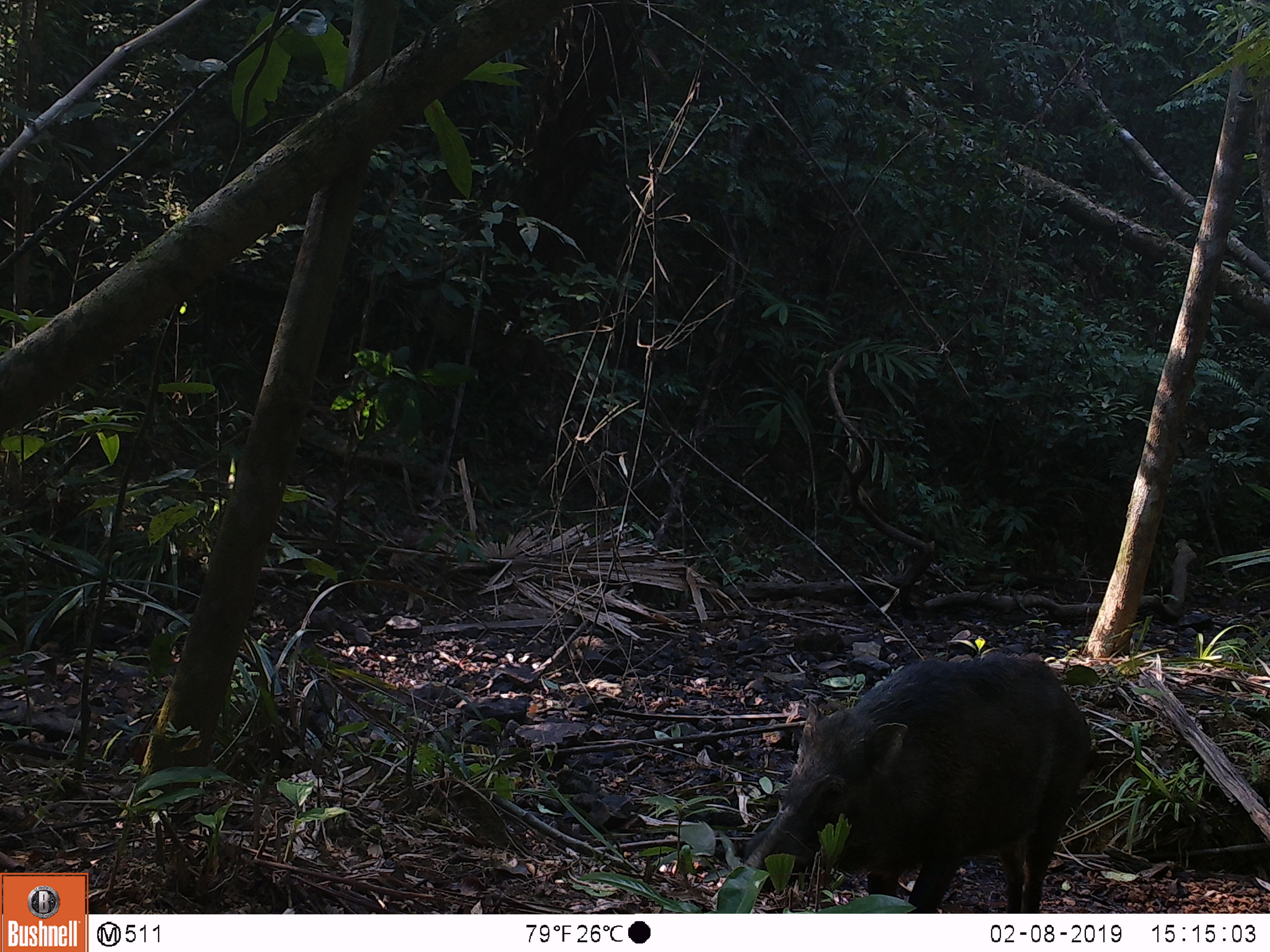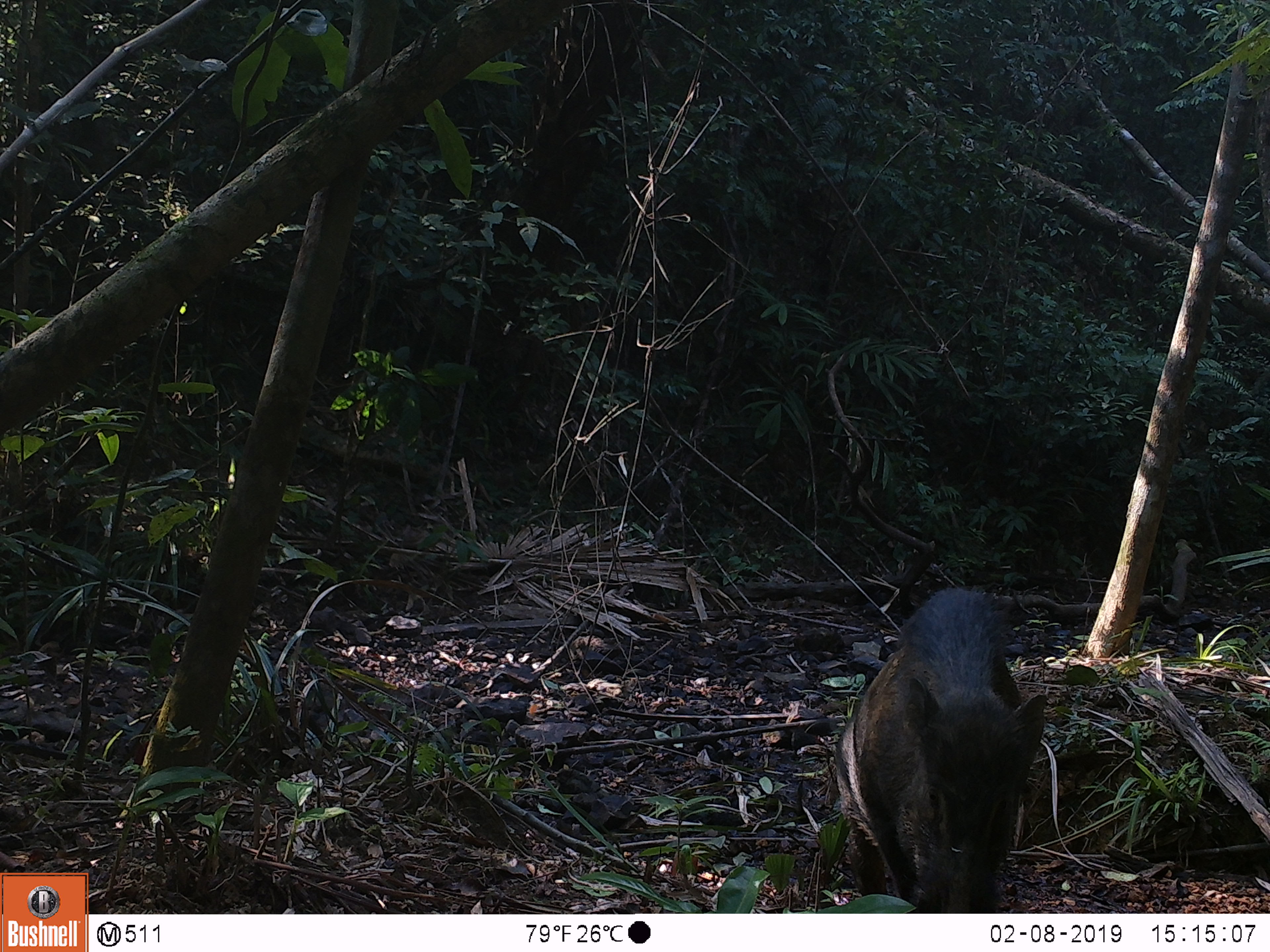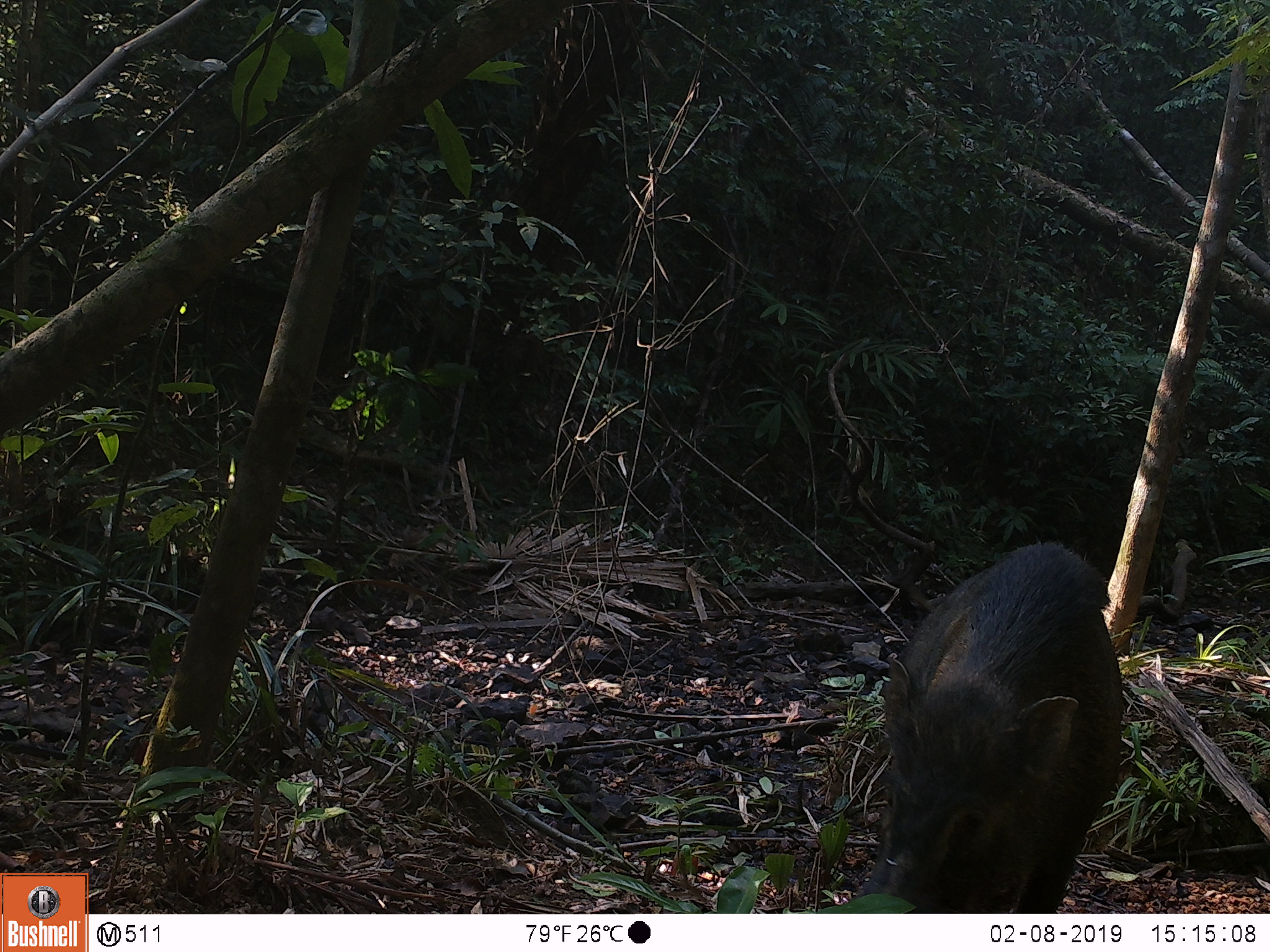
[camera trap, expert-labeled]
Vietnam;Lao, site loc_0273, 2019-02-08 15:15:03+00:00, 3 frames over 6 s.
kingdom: Animalia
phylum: Chordata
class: Mammalia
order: Artiodactyla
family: Suidae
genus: Sus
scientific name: Sus scrofa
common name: eurasian wild pig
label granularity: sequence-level